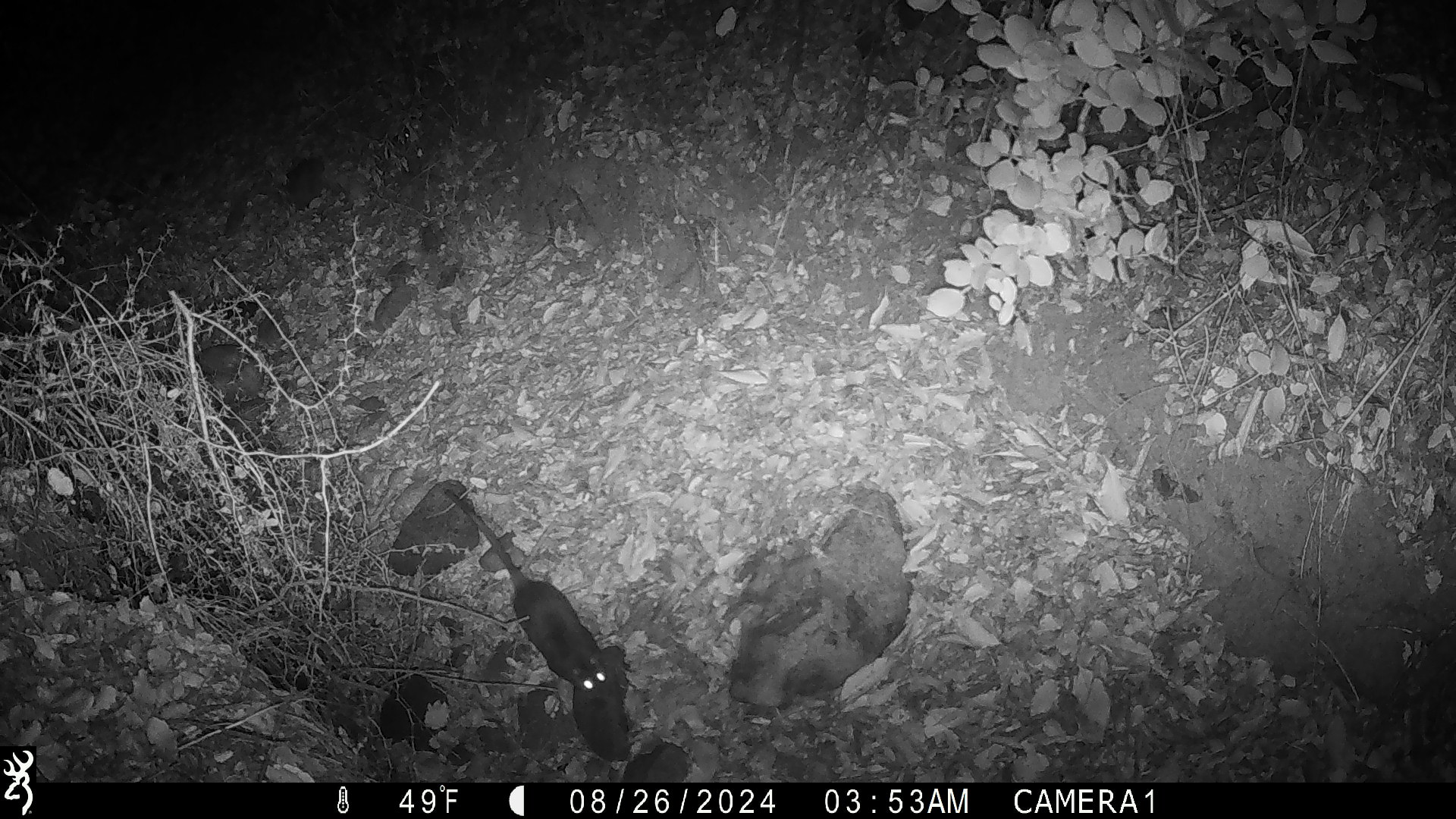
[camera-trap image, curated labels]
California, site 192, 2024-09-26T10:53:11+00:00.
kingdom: Animalia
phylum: Chordata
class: Mammalia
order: Rodentia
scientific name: Rodentia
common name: mouse or rat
Mouse or rat (Rodentia).